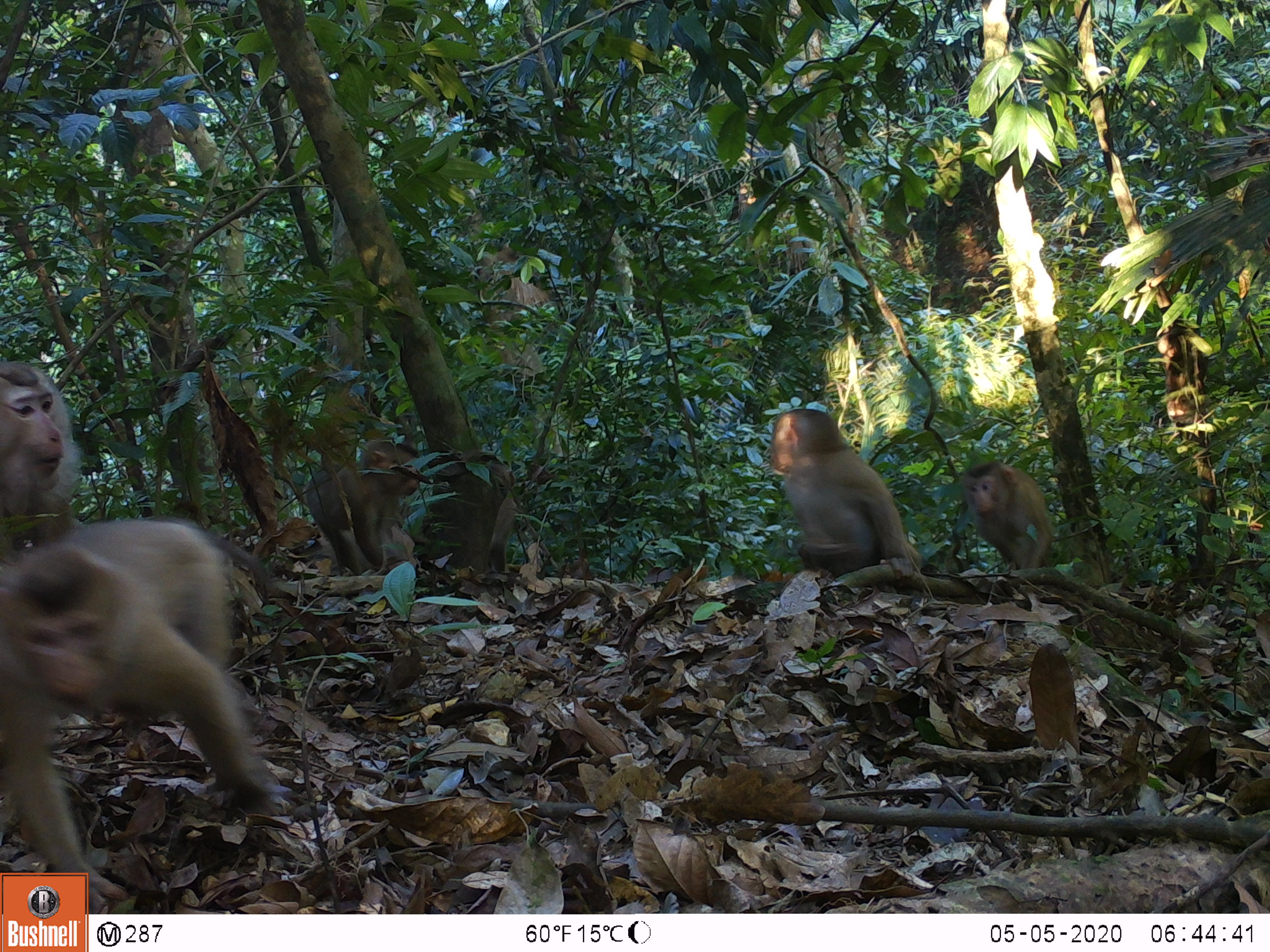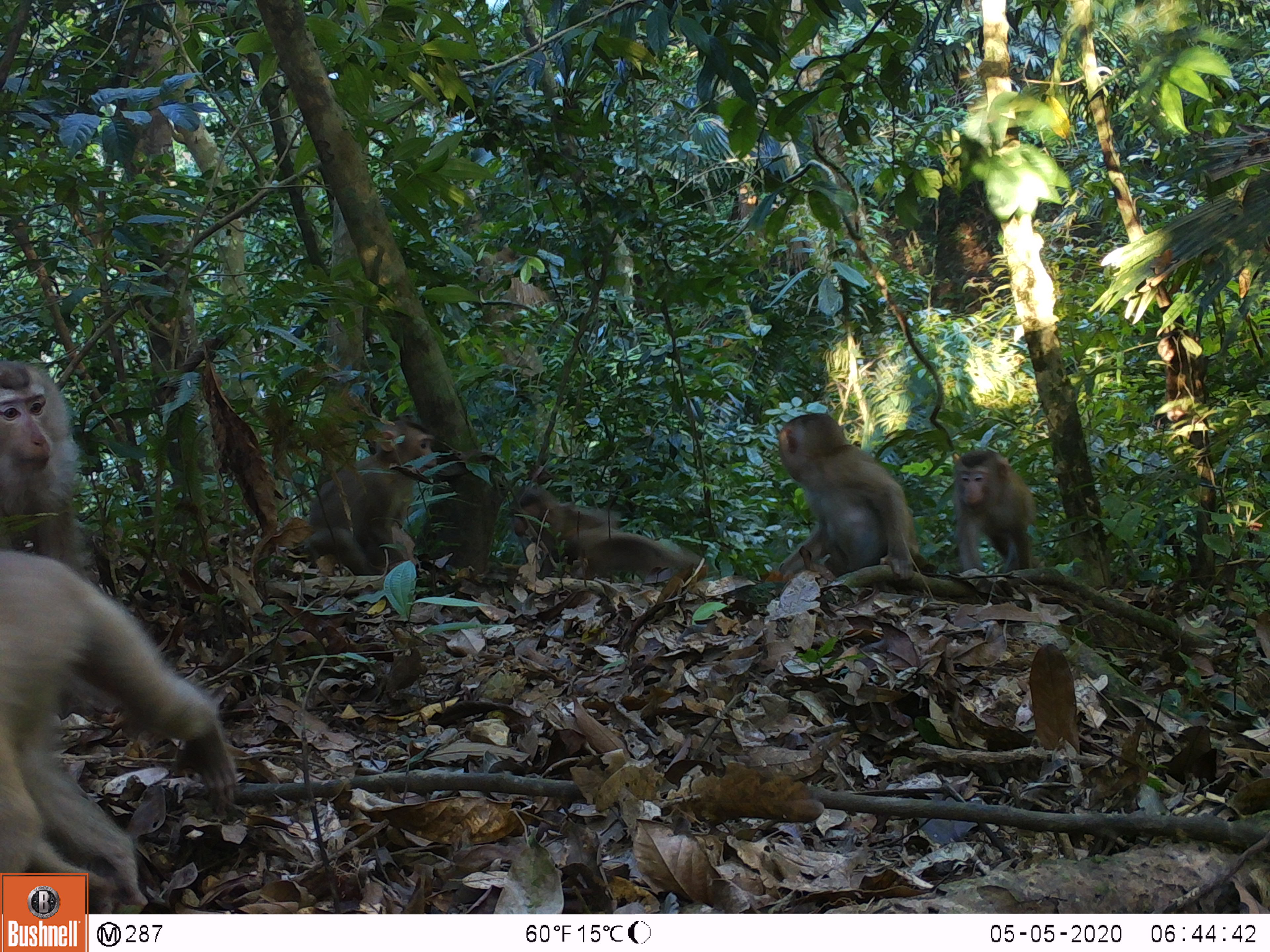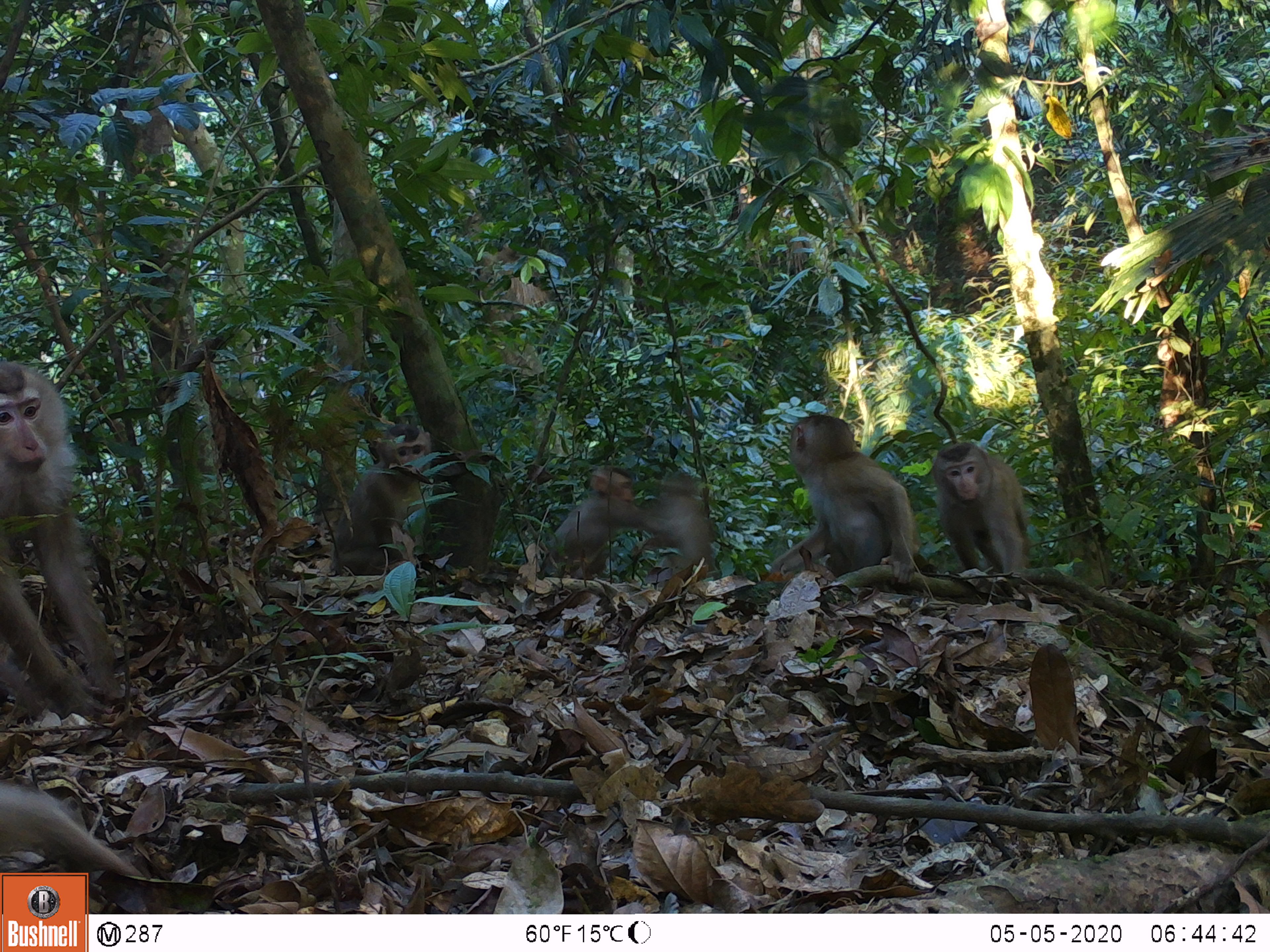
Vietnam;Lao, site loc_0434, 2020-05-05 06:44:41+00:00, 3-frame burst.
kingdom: Animalia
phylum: Chordata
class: Mammalia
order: Primates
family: Cercopithecidae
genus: Macaca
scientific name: Macaca nemestrina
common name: pig-tailed macaque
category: pig tailed macaque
Pig tailed macaque (pig-tailed macaque) (Macaca nemestrina). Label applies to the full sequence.